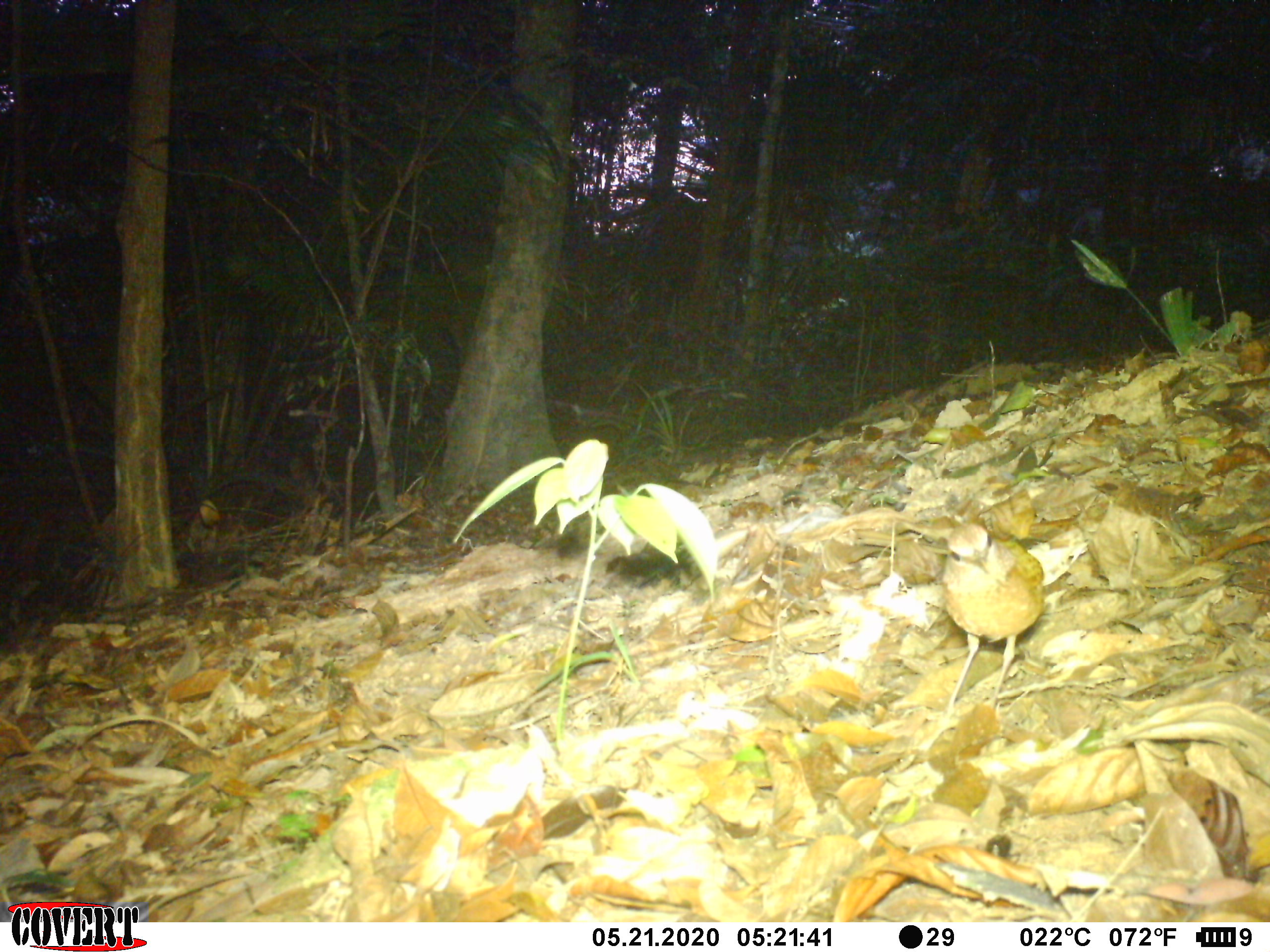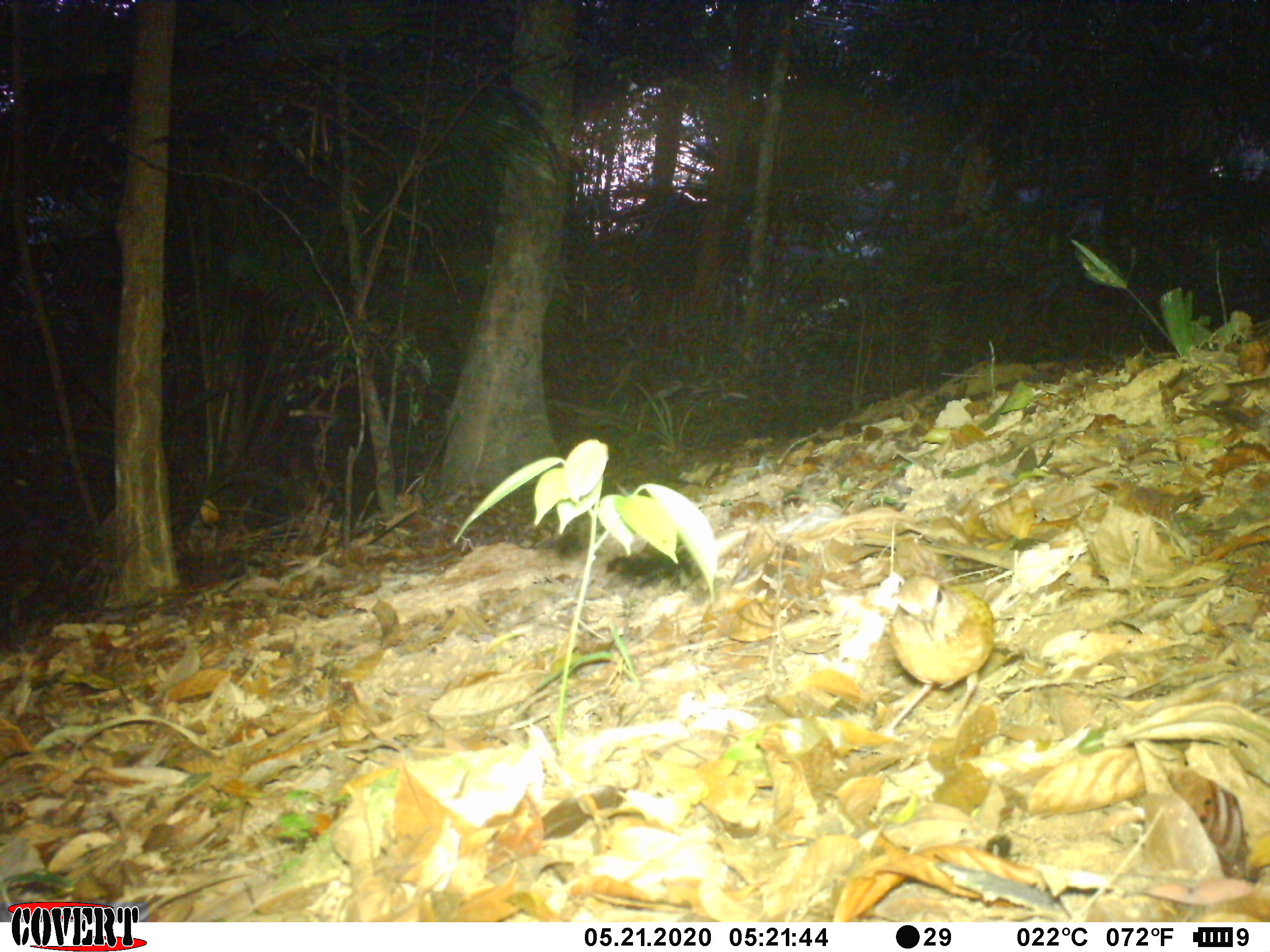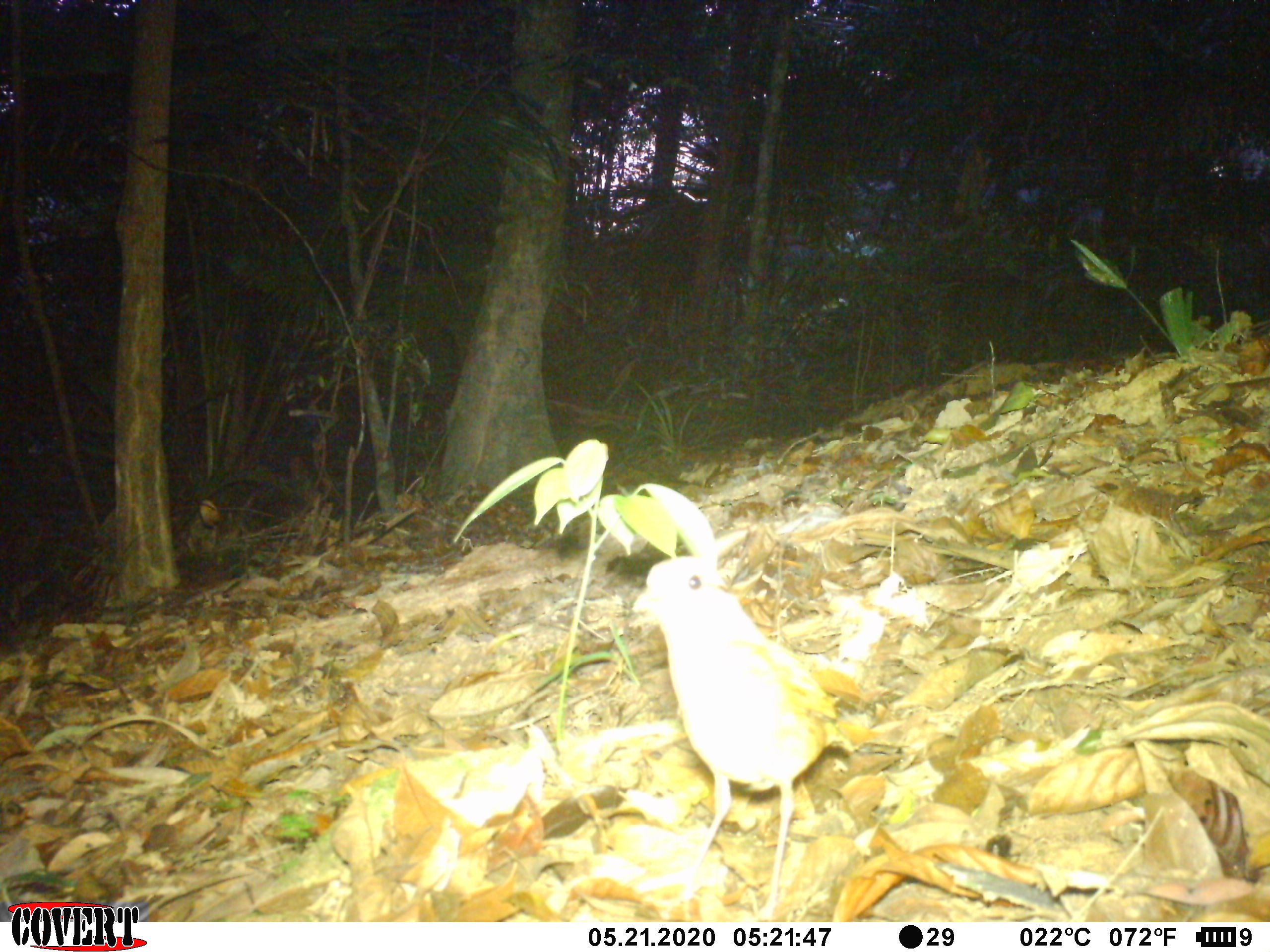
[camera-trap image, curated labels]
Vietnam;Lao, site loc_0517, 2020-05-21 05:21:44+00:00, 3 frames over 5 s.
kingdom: Animalia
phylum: Chordata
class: Aves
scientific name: Aves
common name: bird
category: unidentified bird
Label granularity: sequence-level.